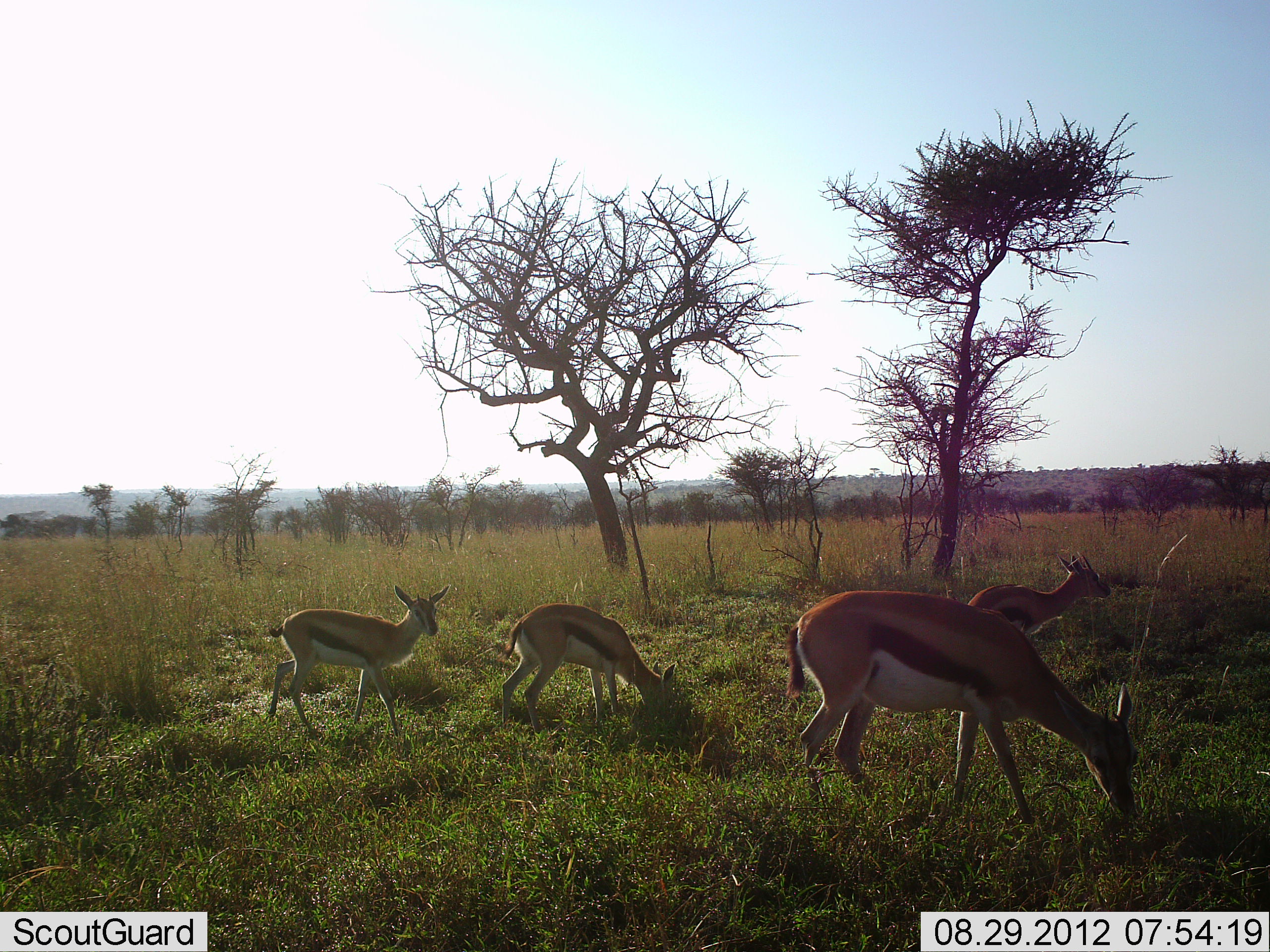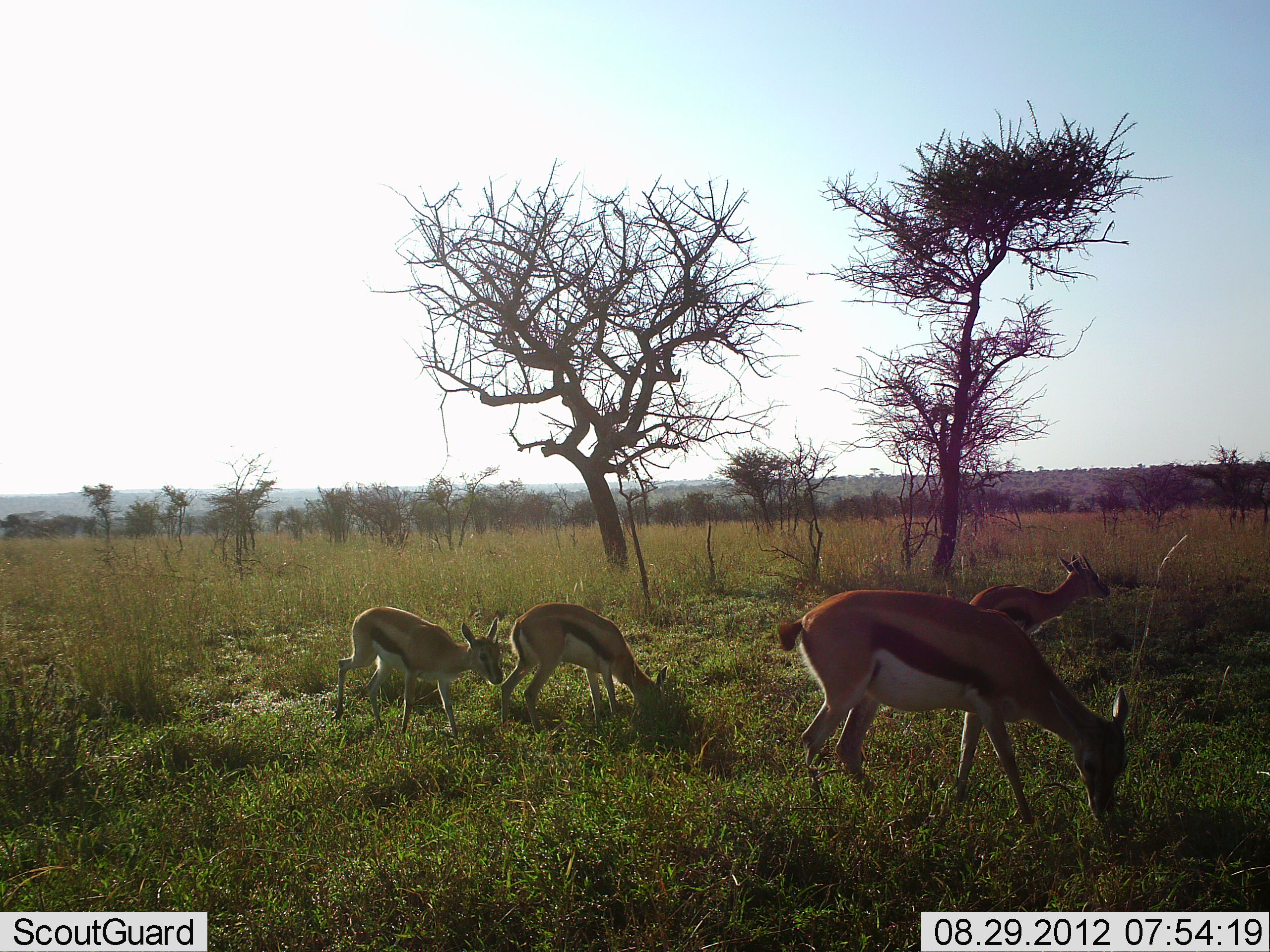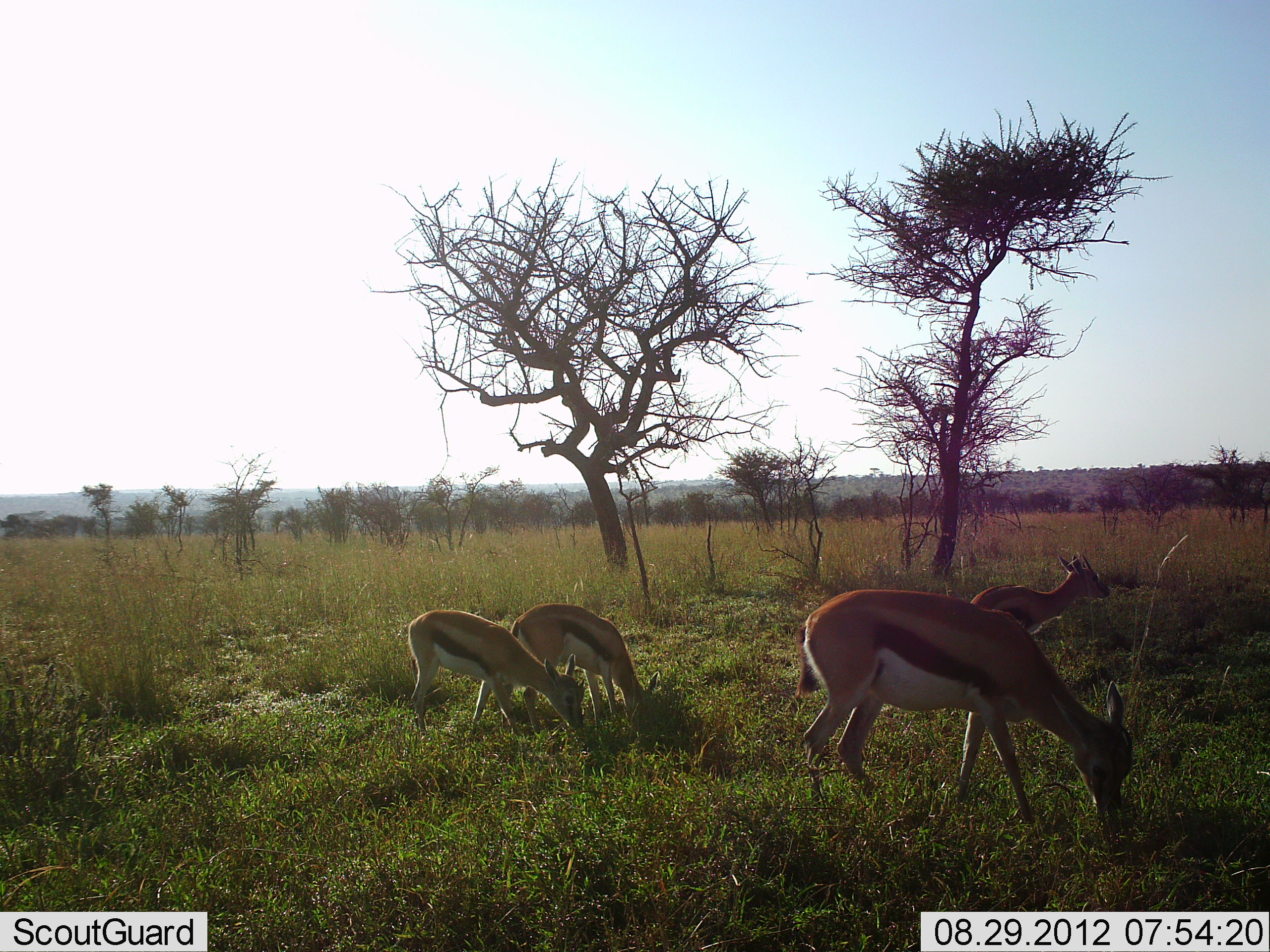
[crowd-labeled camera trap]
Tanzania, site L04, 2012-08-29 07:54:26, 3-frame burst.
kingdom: Animalia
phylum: Chordata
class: Mammalia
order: Artiodactyla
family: Bovidae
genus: Eudorcas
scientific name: Eudorcas thomsonii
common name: thomson's gazelle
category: gazellethomsons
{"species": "gazellethomsons (thomson's gazelle) (Eudorcas thomsonii)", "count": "4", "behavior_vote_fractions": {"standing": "20%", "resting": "0%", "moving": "30%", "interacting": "0%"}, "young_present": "40%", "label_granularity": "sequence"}